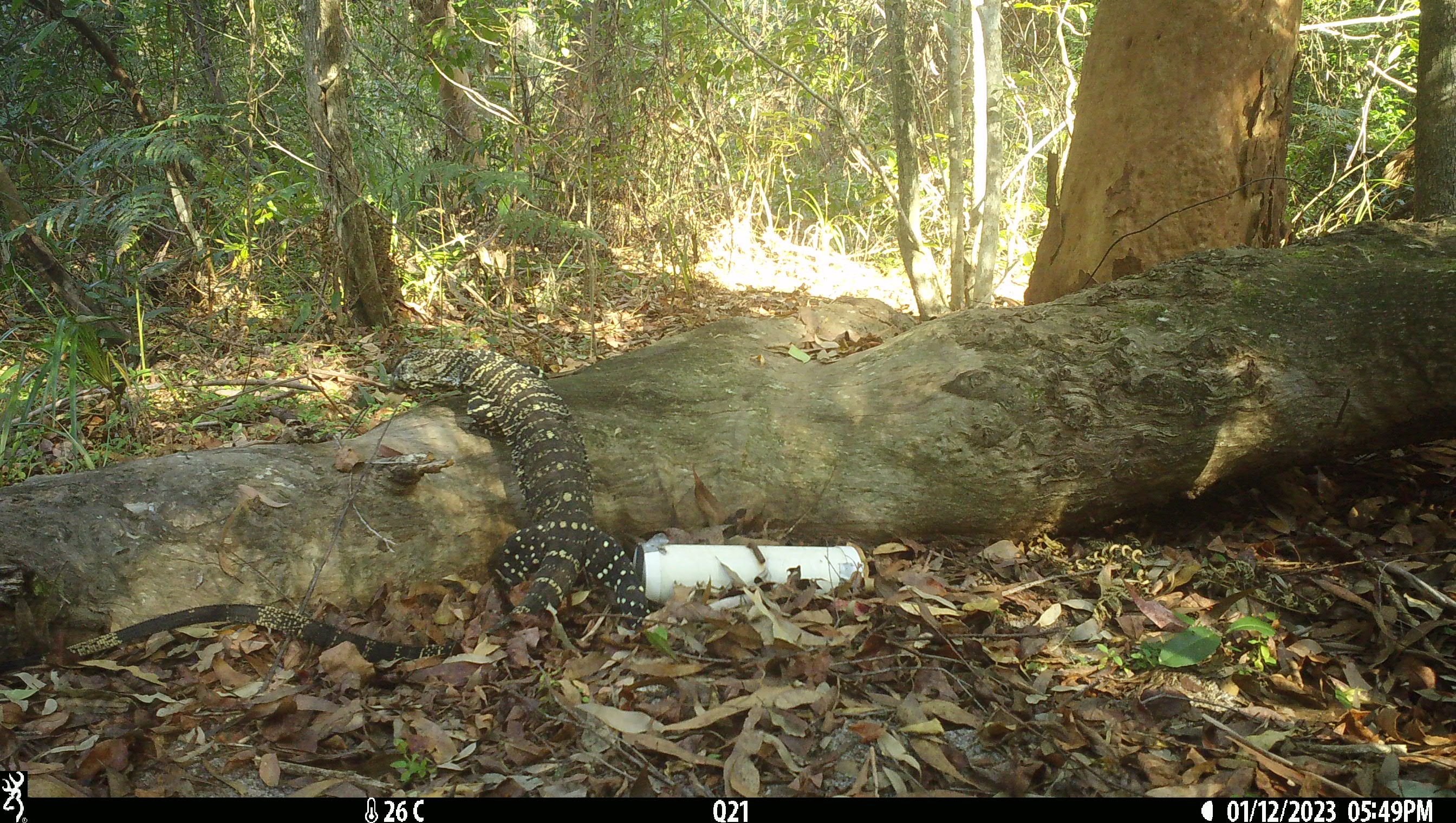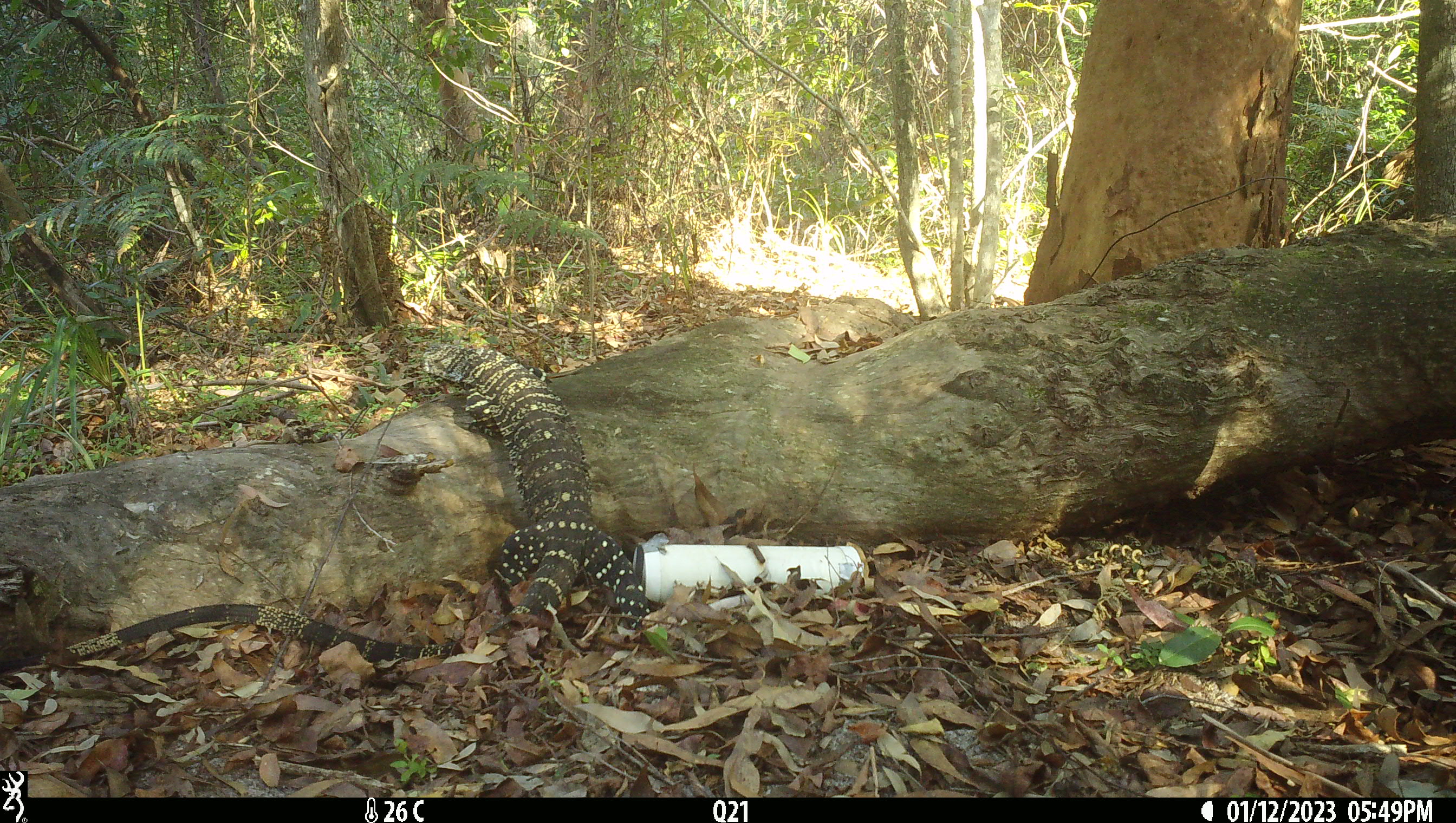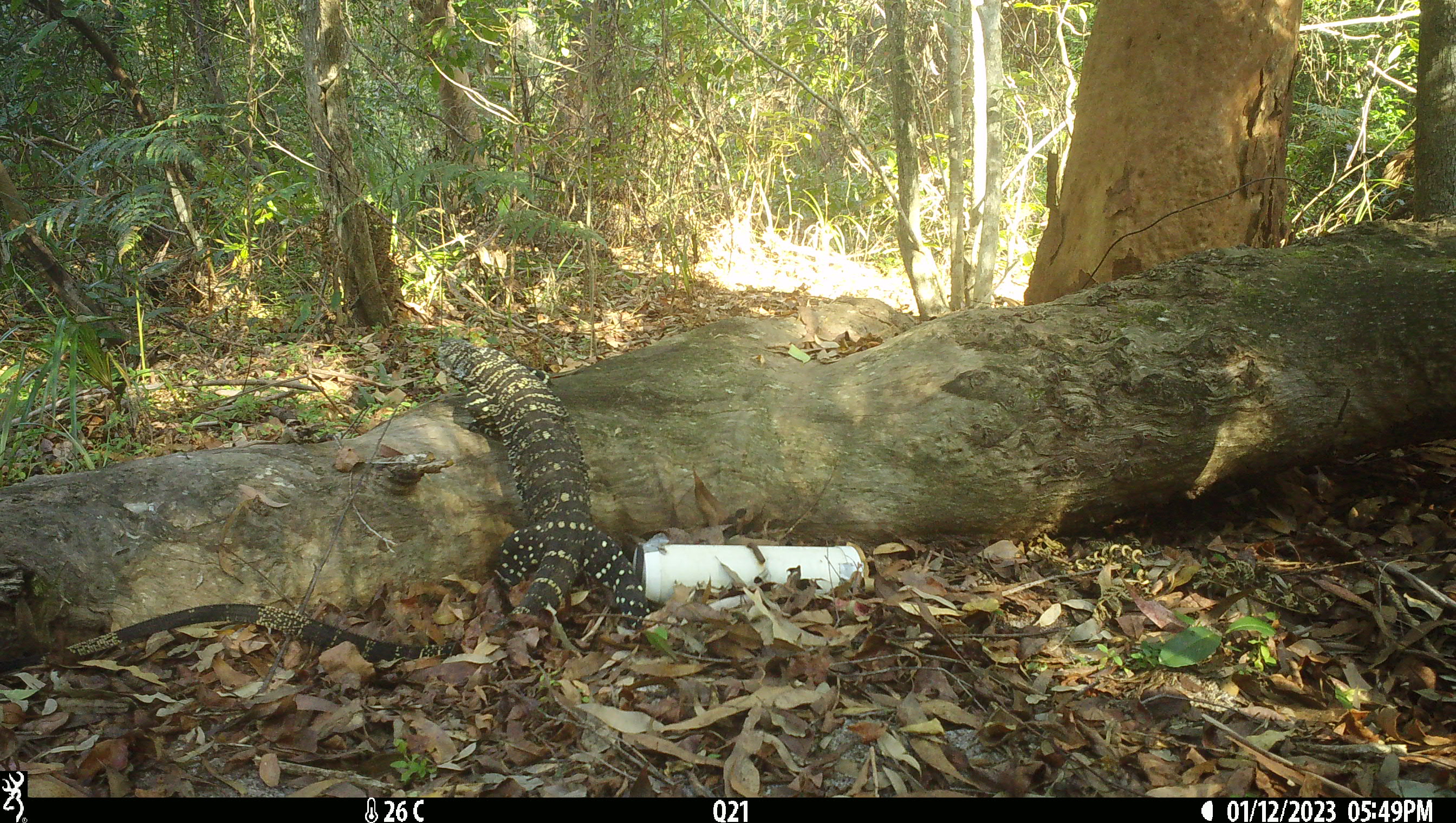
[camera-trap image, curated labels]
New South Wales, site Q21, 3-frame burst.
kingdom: Animalia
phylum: Chordata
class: Reptilia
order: Squamata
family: Varanidae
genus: Varanus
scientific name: Varanus varius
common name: lace monitor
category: goanna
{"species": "goanna (lace monitor) (Varanus varius)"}